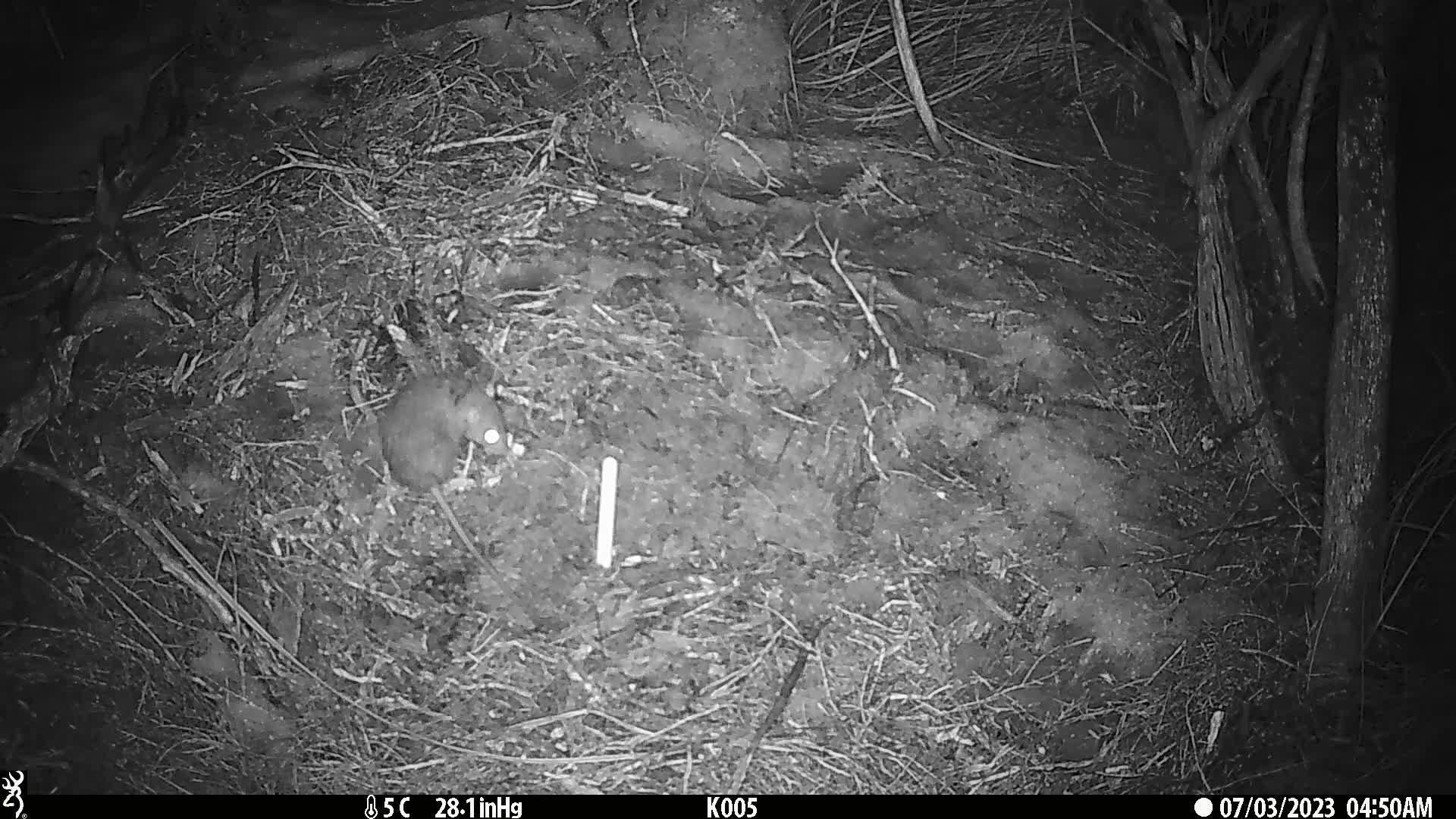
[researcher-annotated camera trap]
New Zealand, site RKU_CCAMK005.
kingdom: Animalia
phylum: Chordata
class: Mammalia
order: Rodentia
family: Muridae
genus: Rattus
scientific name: Rattus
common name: rat